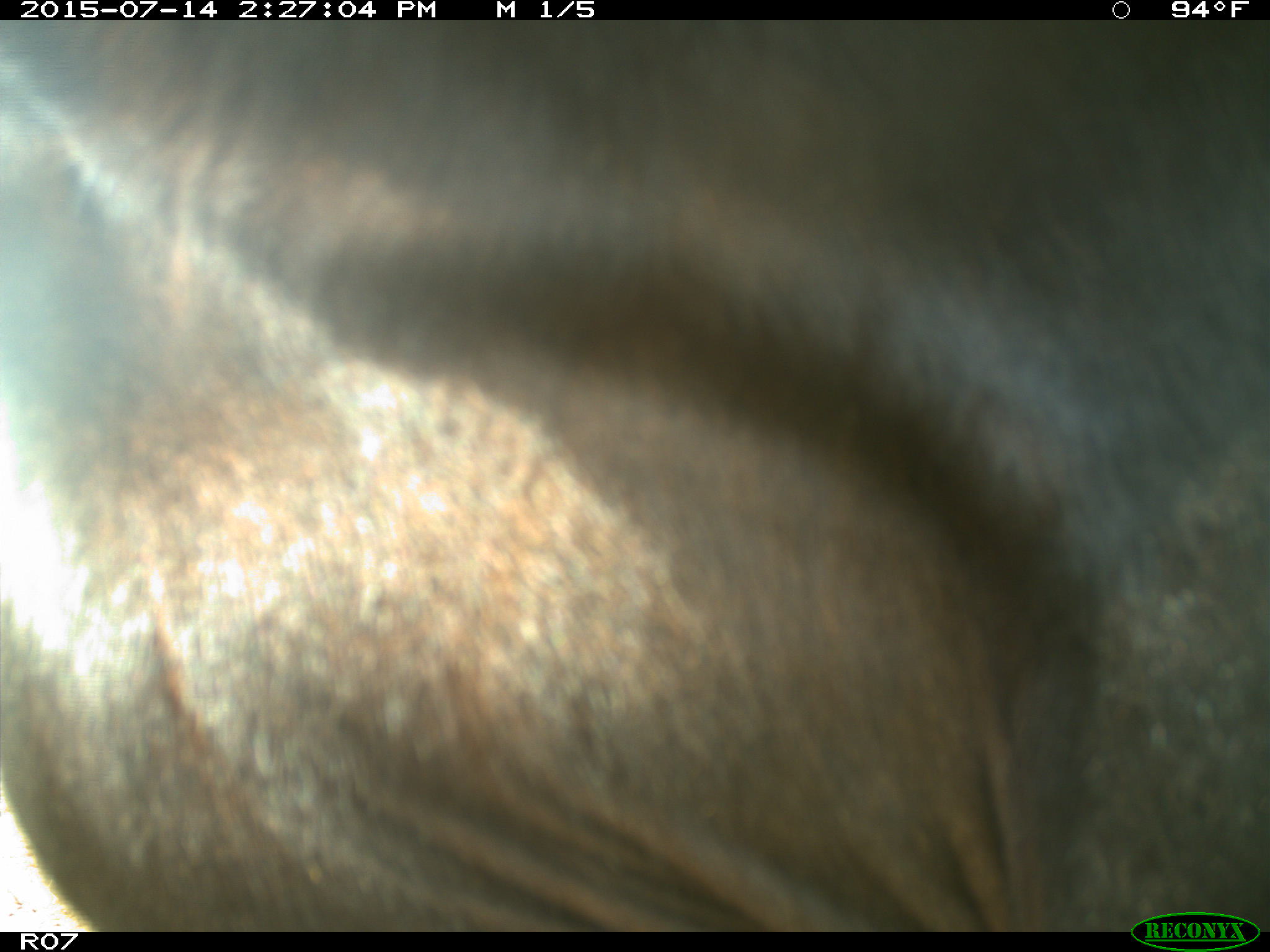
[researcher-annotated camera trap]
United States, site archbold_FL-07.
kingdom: Animalia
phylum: Chordata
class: Mammalia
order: Artiodactyla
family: Bovidae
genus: Bos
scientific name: Bos taurus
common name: domestic cow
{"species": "Bos taurus (domestic cow)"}